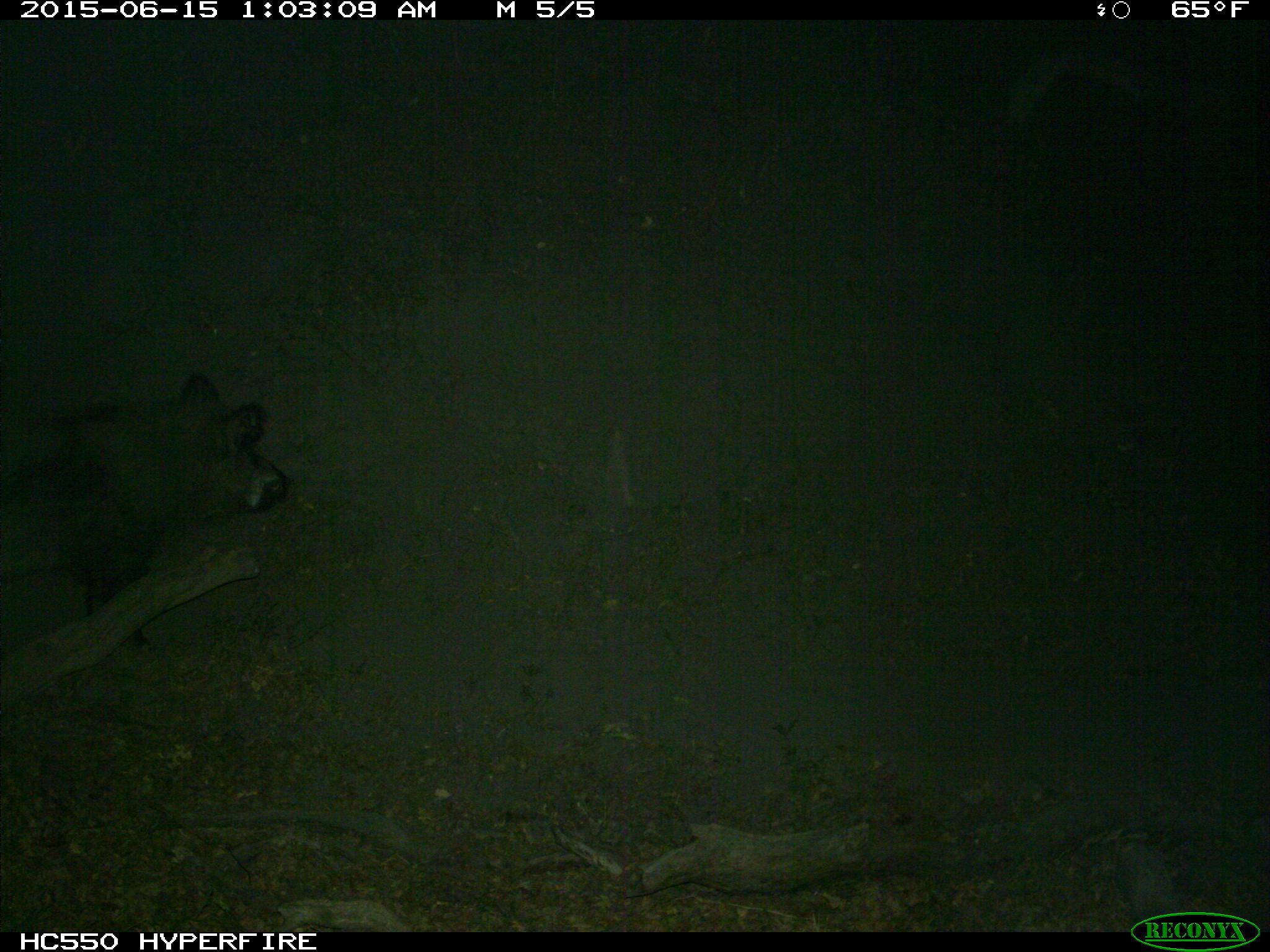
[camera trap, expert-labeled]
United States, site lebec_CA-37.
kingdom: Animalia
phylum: Chordata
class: Mammalia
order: Artiodactyla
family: Suidae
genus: Sus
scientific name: Sus scrofa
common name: wild boar